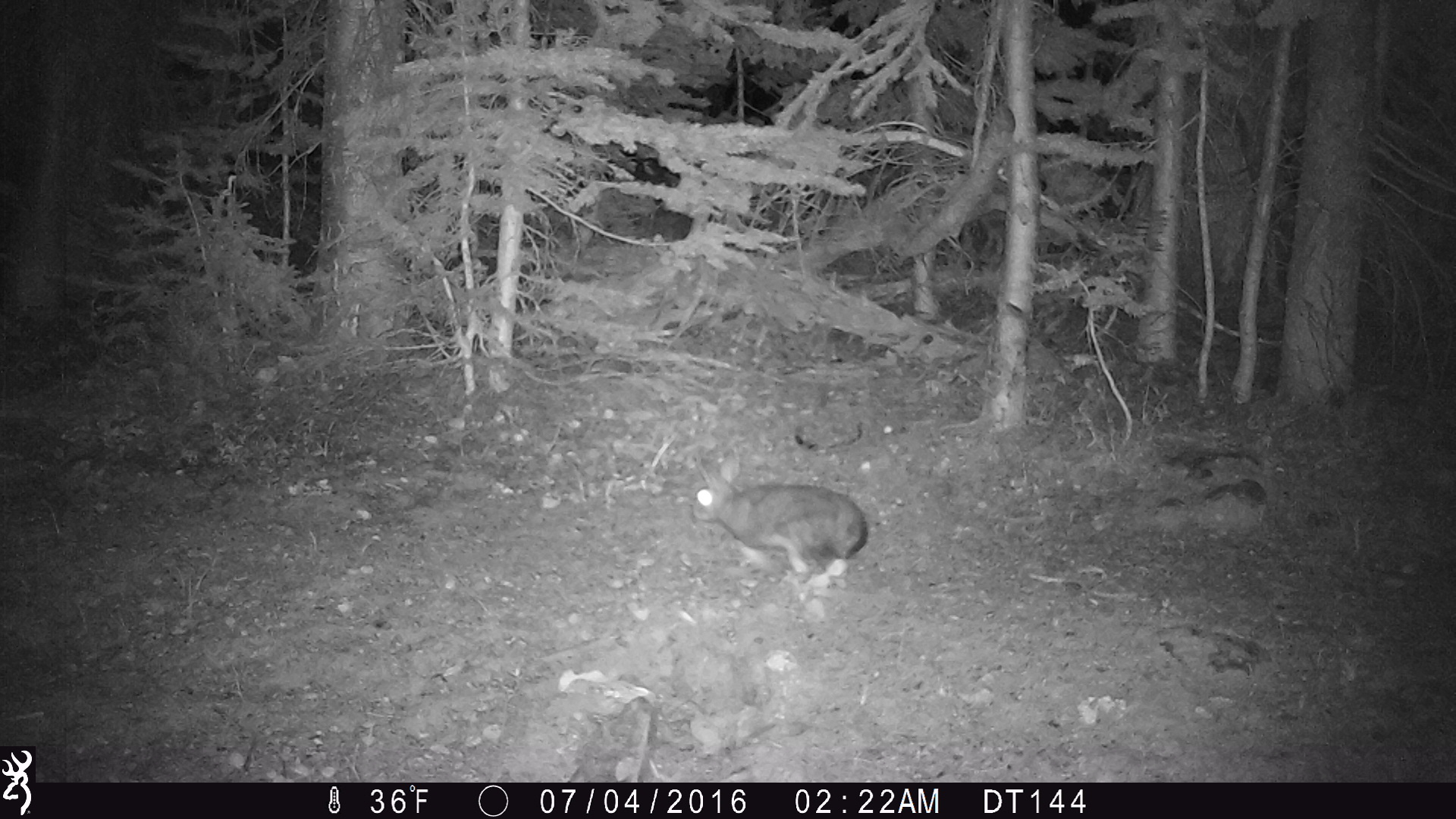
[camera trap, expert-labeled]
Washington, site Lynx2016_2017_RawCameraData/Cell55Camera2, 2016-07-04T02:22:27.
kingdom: Animalia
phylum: Chordata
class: Mammalia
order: Lagomorpha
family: Leporidae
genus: Lepus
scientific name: Lepus americanus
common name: snowshoe hare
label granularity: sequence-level